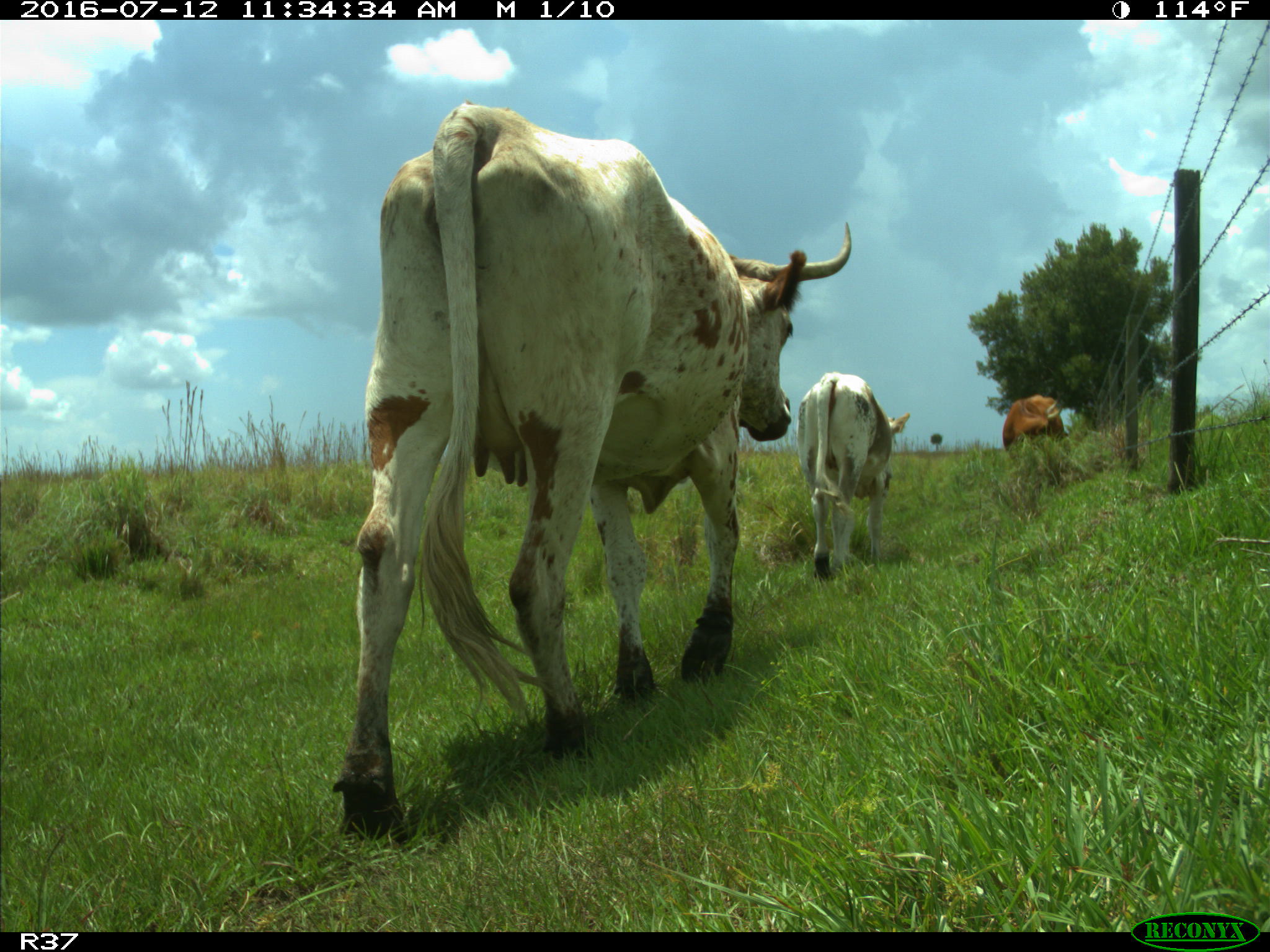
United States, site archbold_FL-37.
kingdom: Animalia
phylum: Chordata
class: Mammalia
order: Artiodactyla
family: Bovidae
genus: Bos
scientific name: Bos taurus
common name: domestic cow